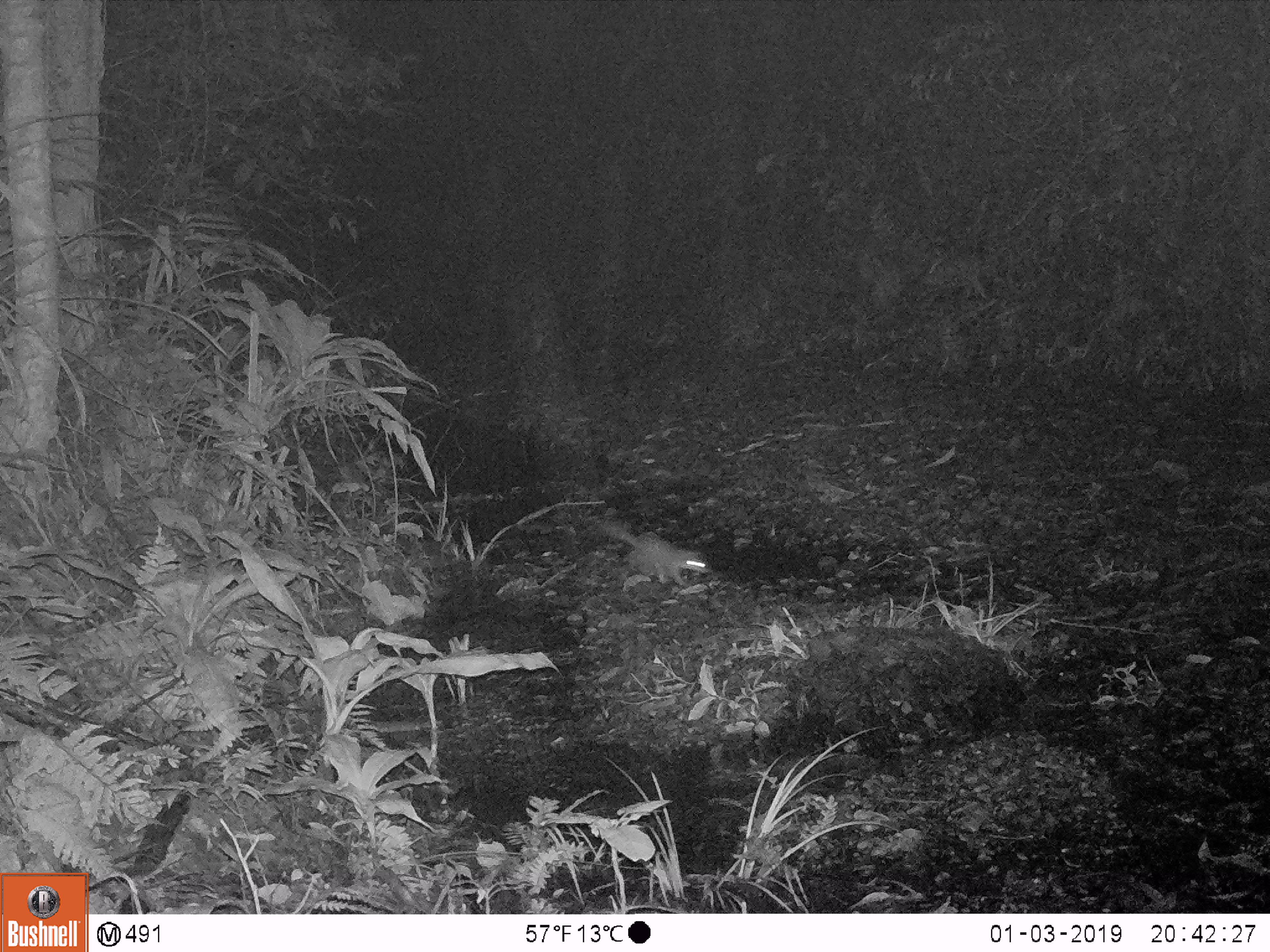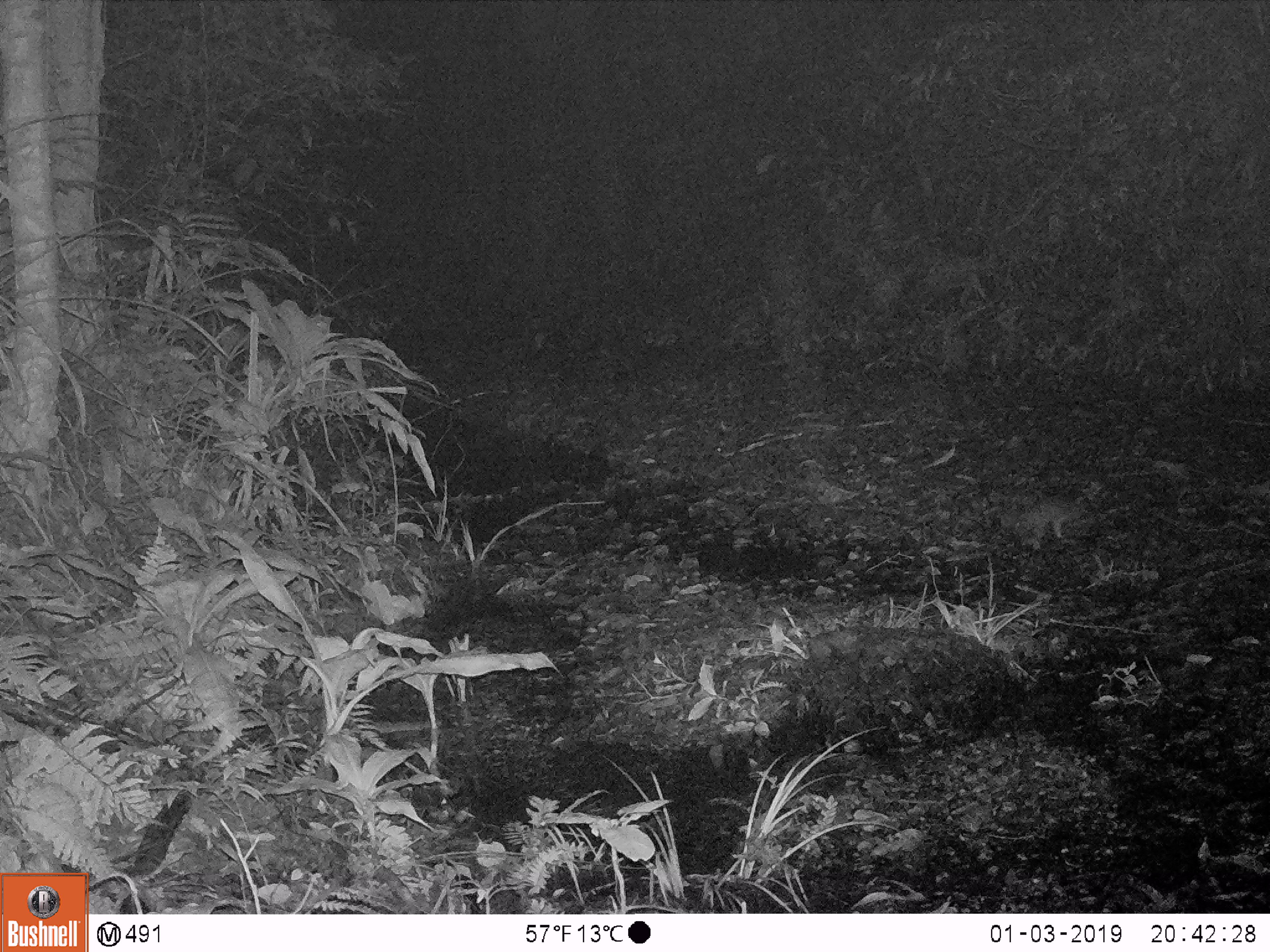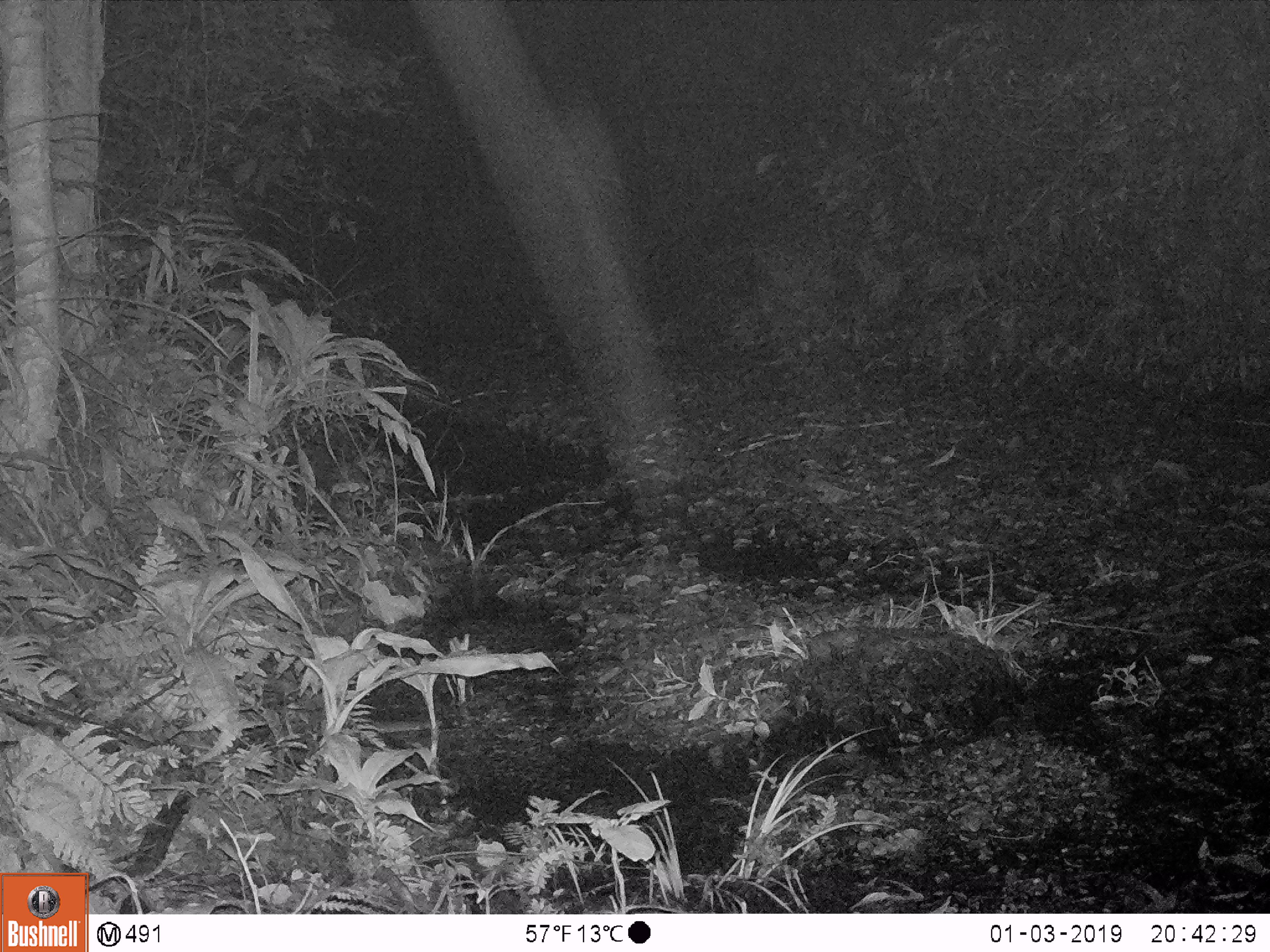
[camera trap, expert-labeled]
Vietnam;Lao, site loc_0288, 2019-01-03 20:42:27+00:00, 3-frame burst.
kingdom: Animalia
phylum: Chordata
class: Mammalia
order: Carnivora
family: Mustelidae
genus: Melogale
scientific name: Melogale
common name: ferret badger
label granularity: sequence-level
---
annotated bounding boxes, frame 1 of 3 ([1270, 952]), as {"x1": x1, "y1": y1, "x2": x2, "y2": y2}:
ferret badger: {"x1": 600, "y1": 522, "x2": 710, "y2": 587}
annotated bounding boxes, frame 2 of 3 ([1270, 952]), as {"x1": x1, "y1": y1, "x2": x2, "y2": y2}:
ferret badger: {"x1": 1013, "y1": 489, "x2": 1088, "y2": 550}